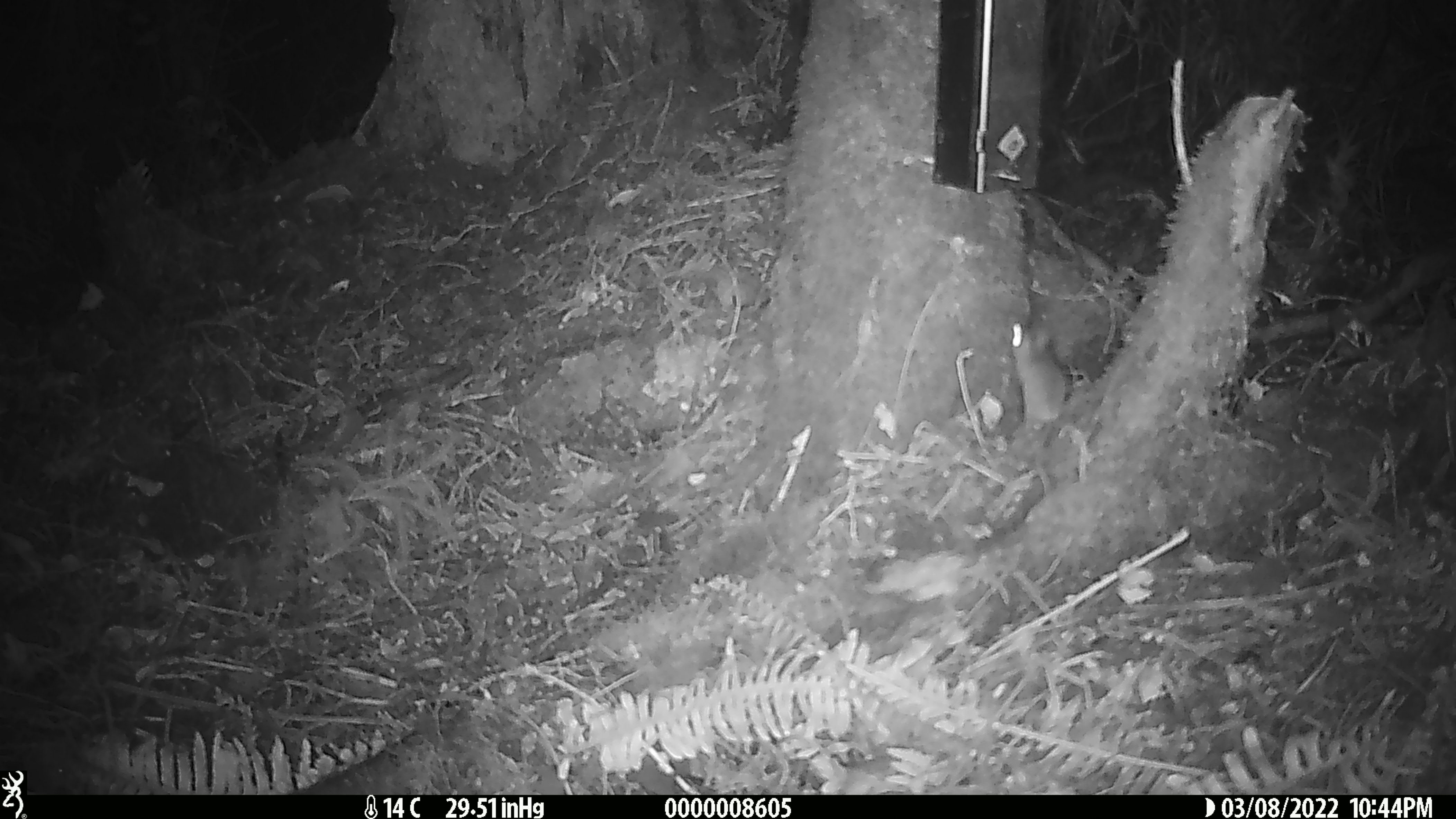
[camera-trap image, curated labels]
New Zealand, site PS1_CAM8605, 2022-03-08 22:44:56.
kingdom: Animalia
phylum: Chordata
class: Mammalia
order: Rodentia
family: Muridae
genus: Mus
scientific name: Mus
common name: mouse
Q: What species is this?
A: Mouse (Mus).